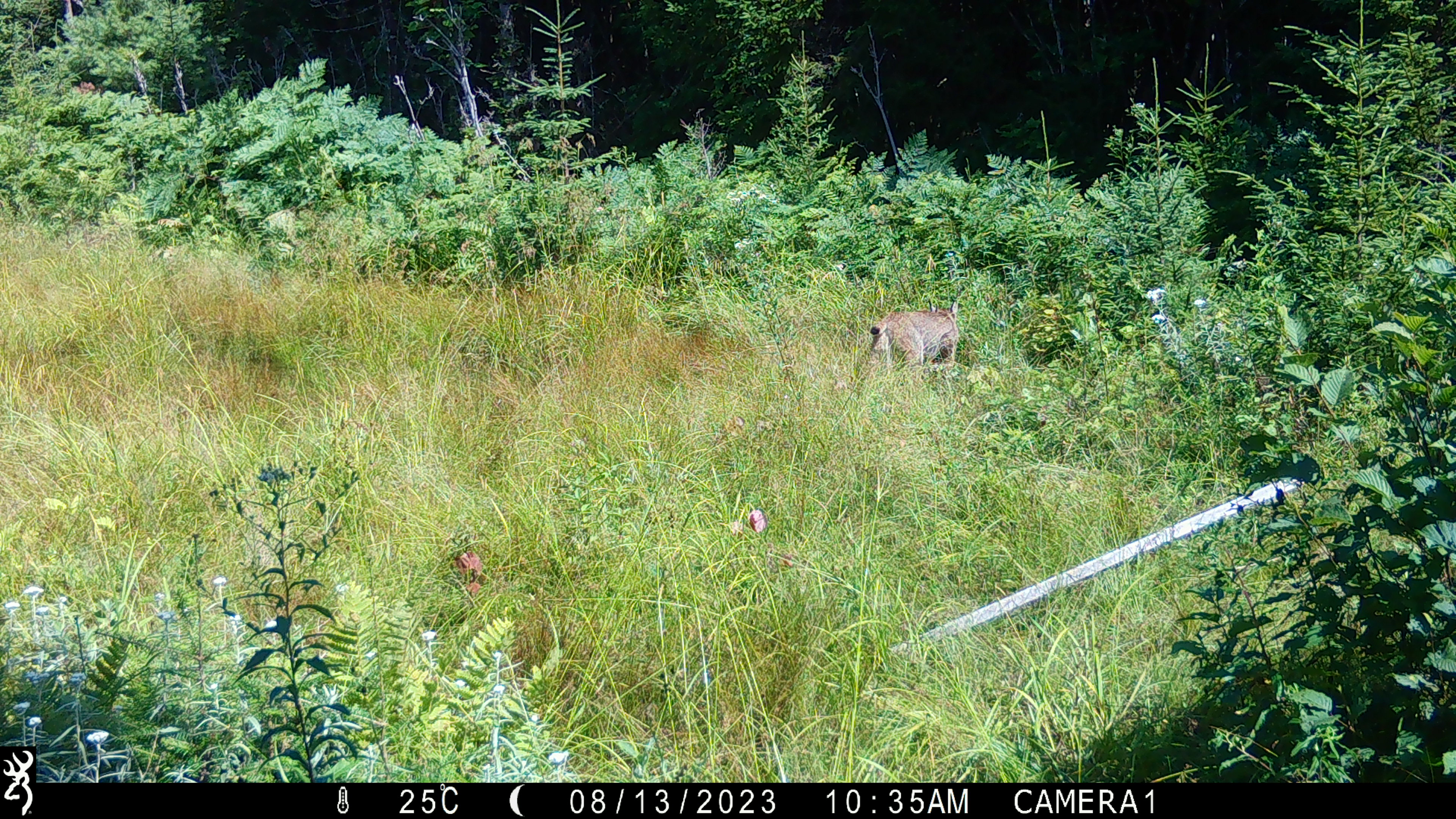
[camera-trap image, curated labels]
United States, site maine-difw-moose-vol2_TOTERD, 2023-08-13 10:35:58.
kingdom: Animalia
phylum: Chordata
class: Mammalia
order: Carnivora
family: Felidae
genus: Lynx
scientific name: Lynx canadensis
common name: canada lynx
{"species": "canada lynx (Lynx canadensis)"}